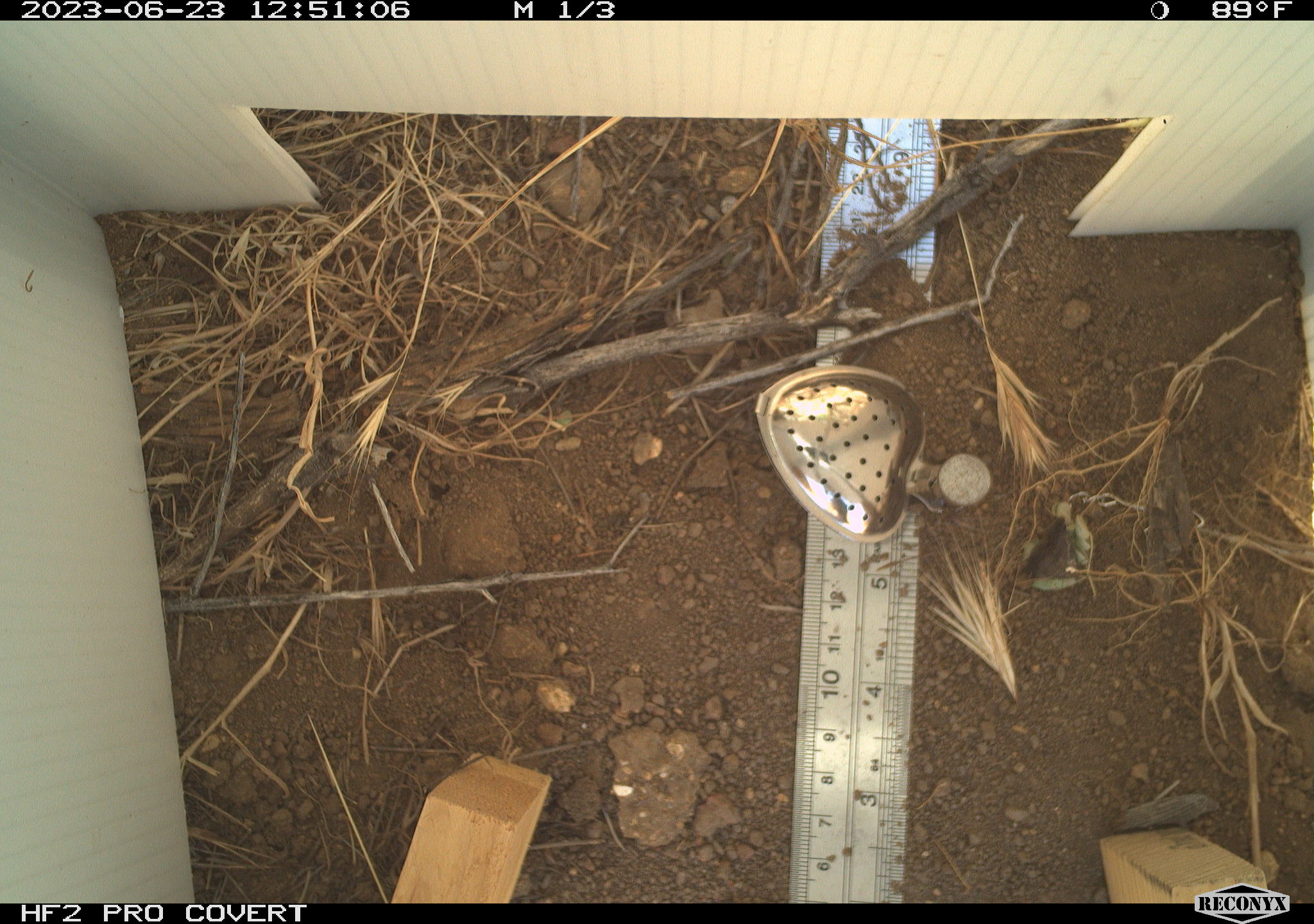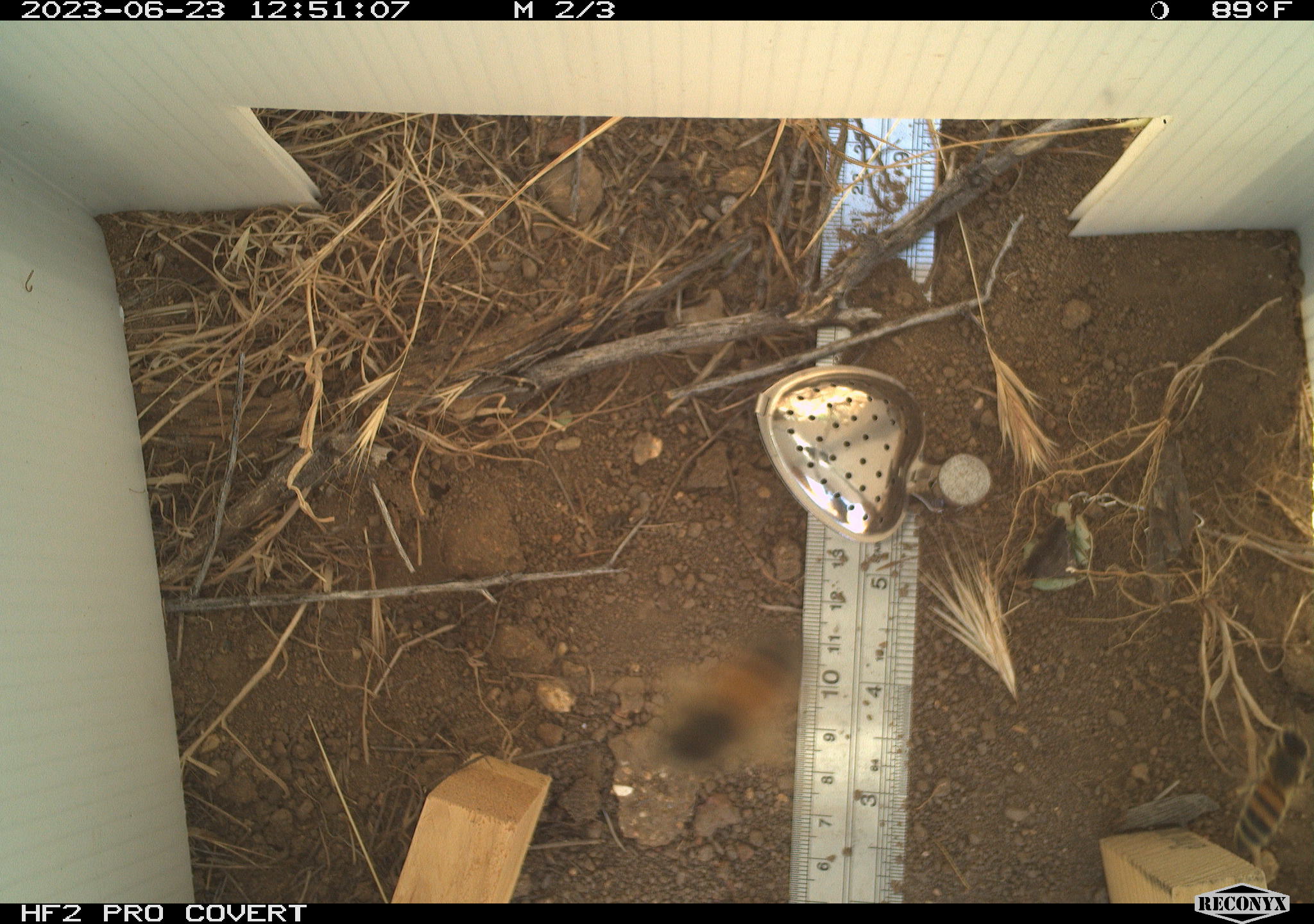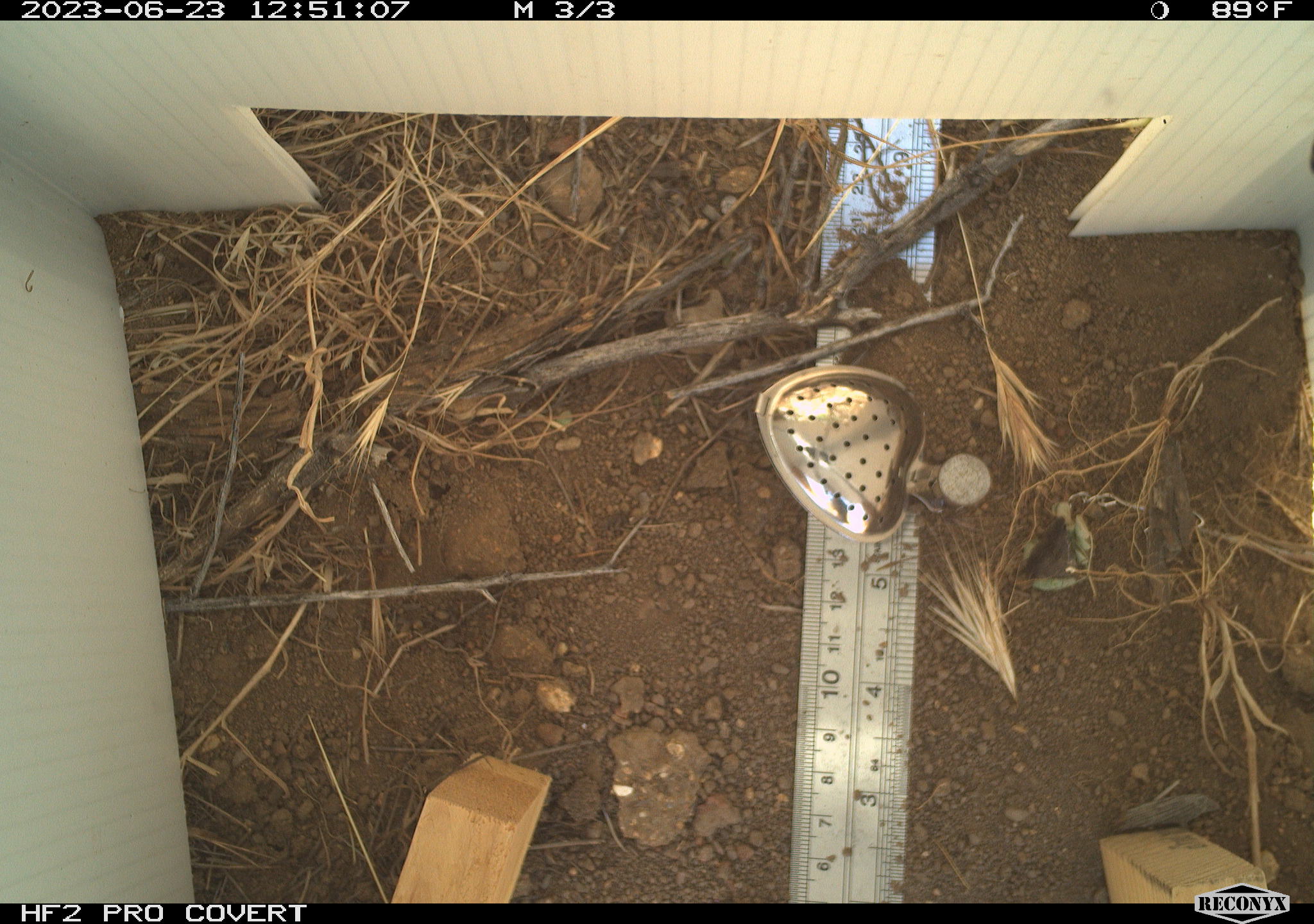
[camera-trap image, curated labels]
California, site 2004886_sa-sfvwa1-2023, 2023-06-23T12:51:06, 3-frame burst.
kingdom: Animalia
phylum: Arthropoda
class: Insecta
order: Hymenoptera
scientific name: Hymenoptera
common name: ants, bees, wasps, and sawflies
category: hymenoptera order